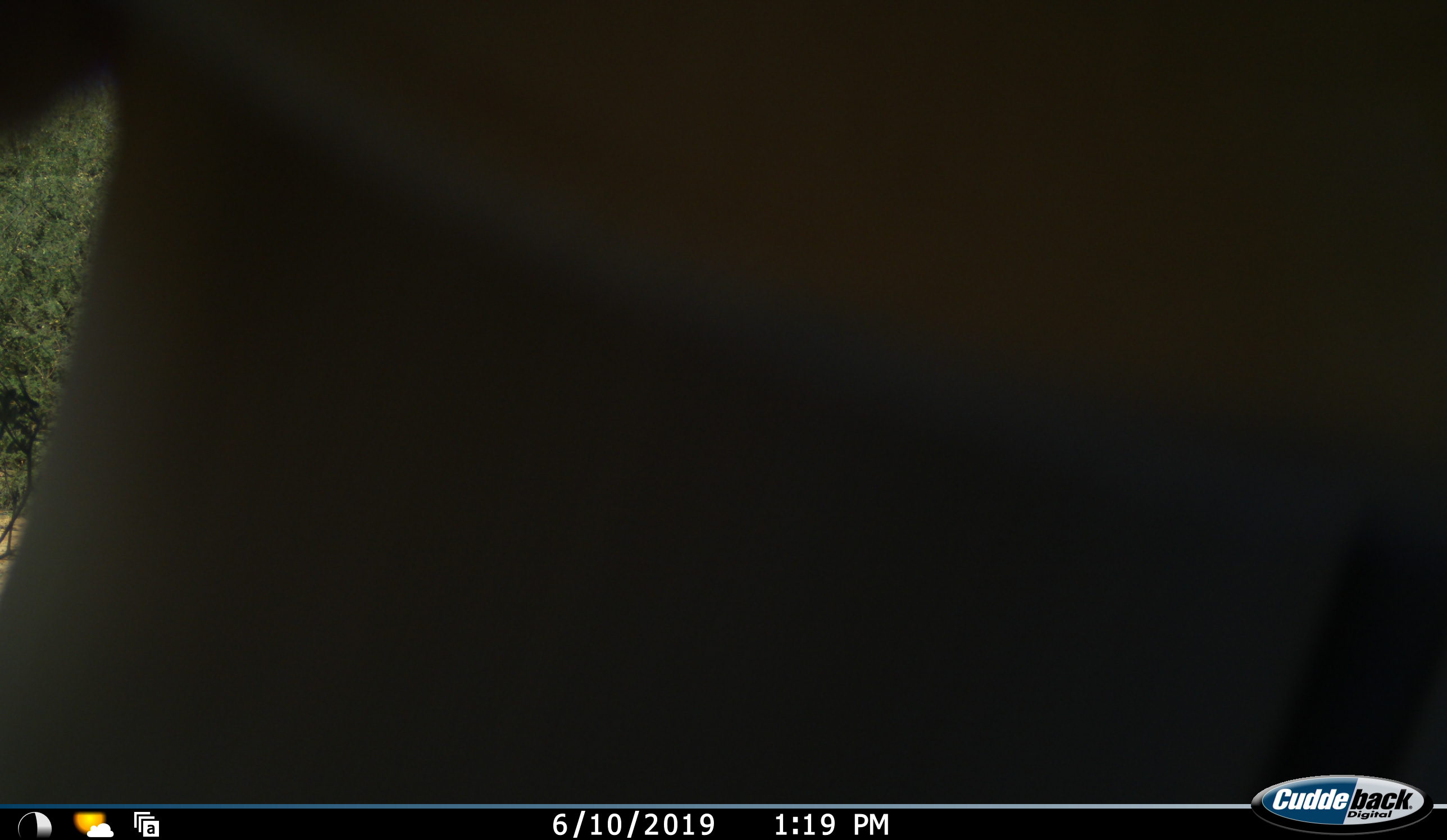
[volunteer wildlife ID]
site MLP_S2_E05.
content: unidentified animal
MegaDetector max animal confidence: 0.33